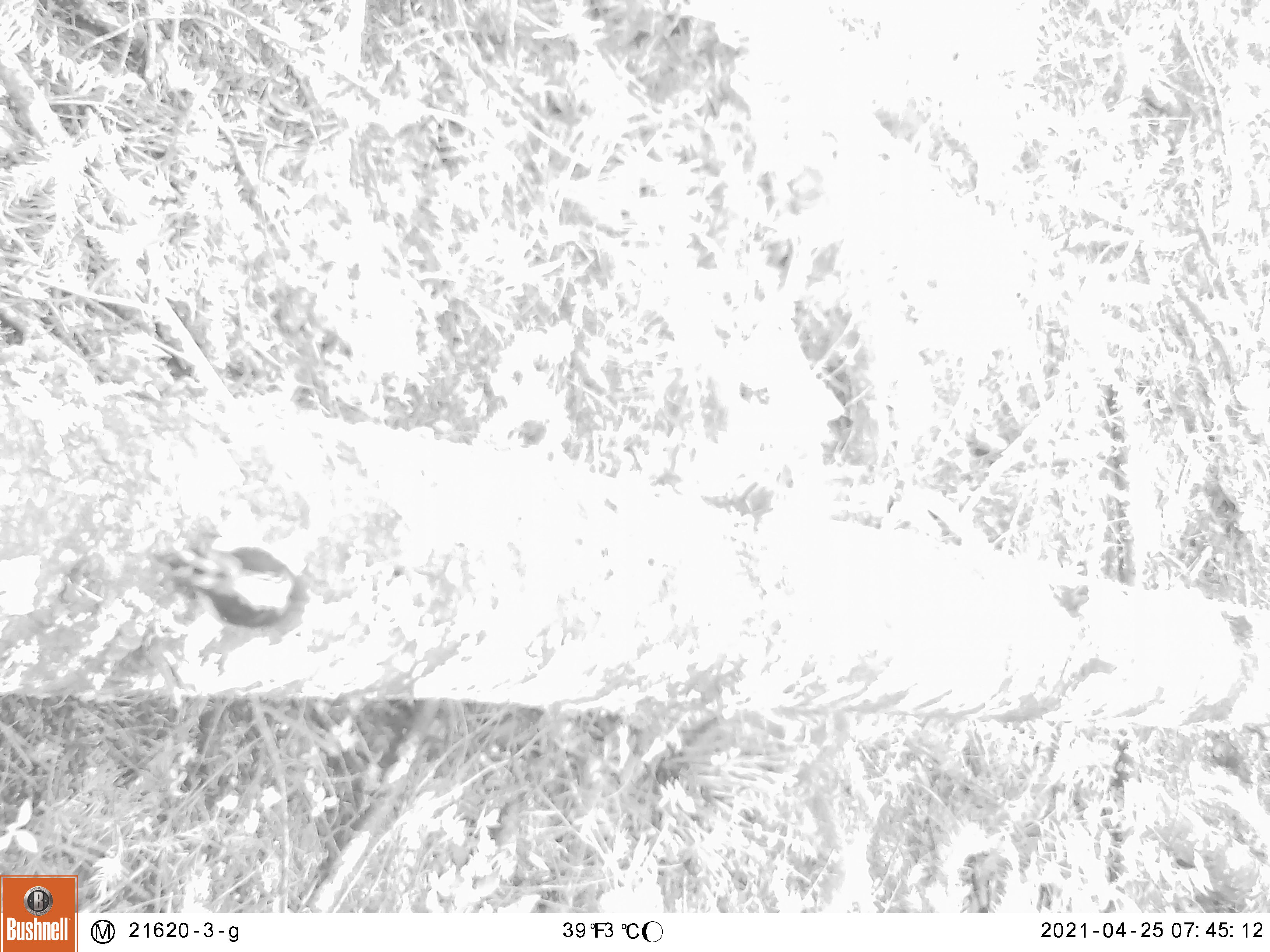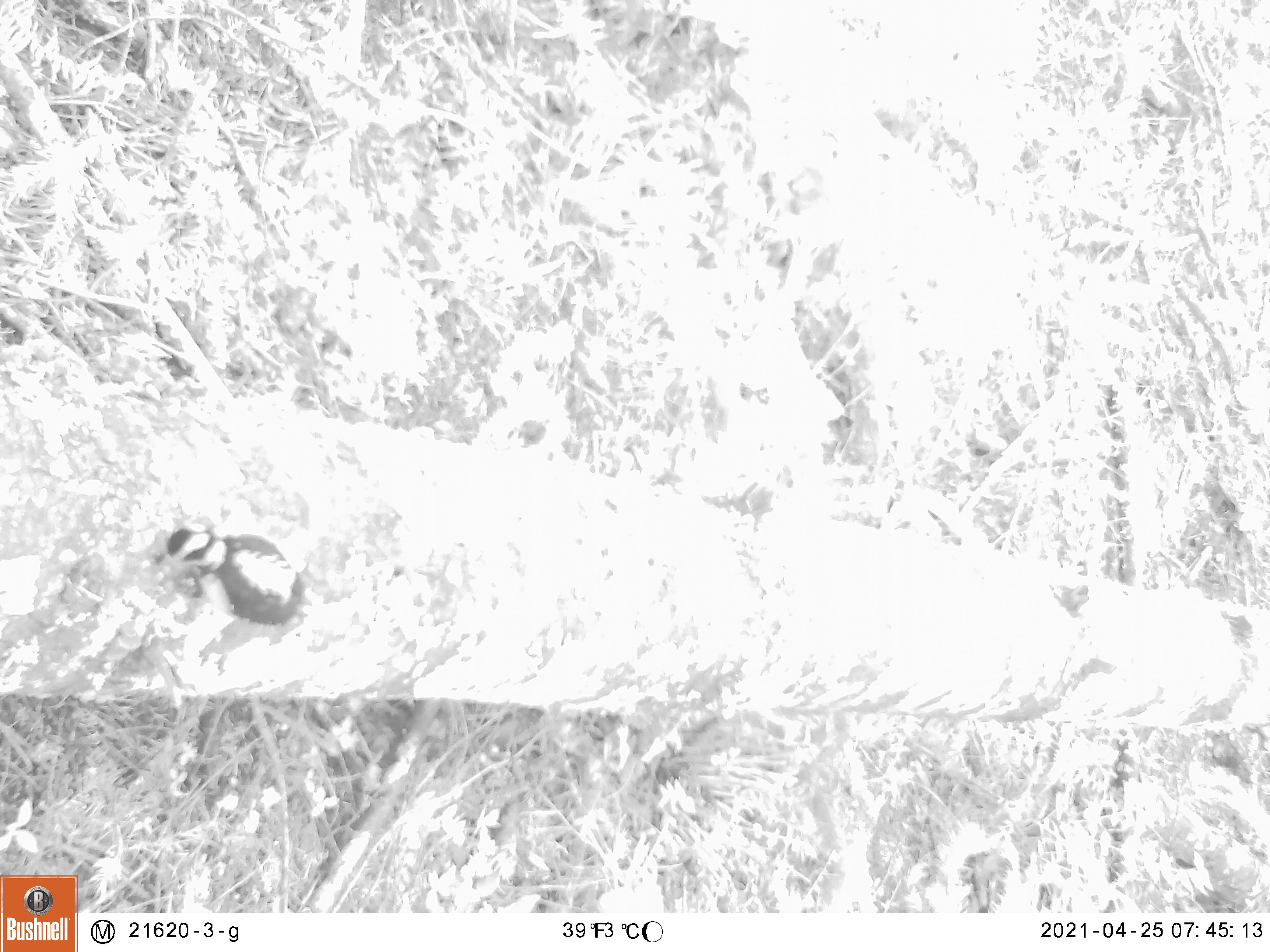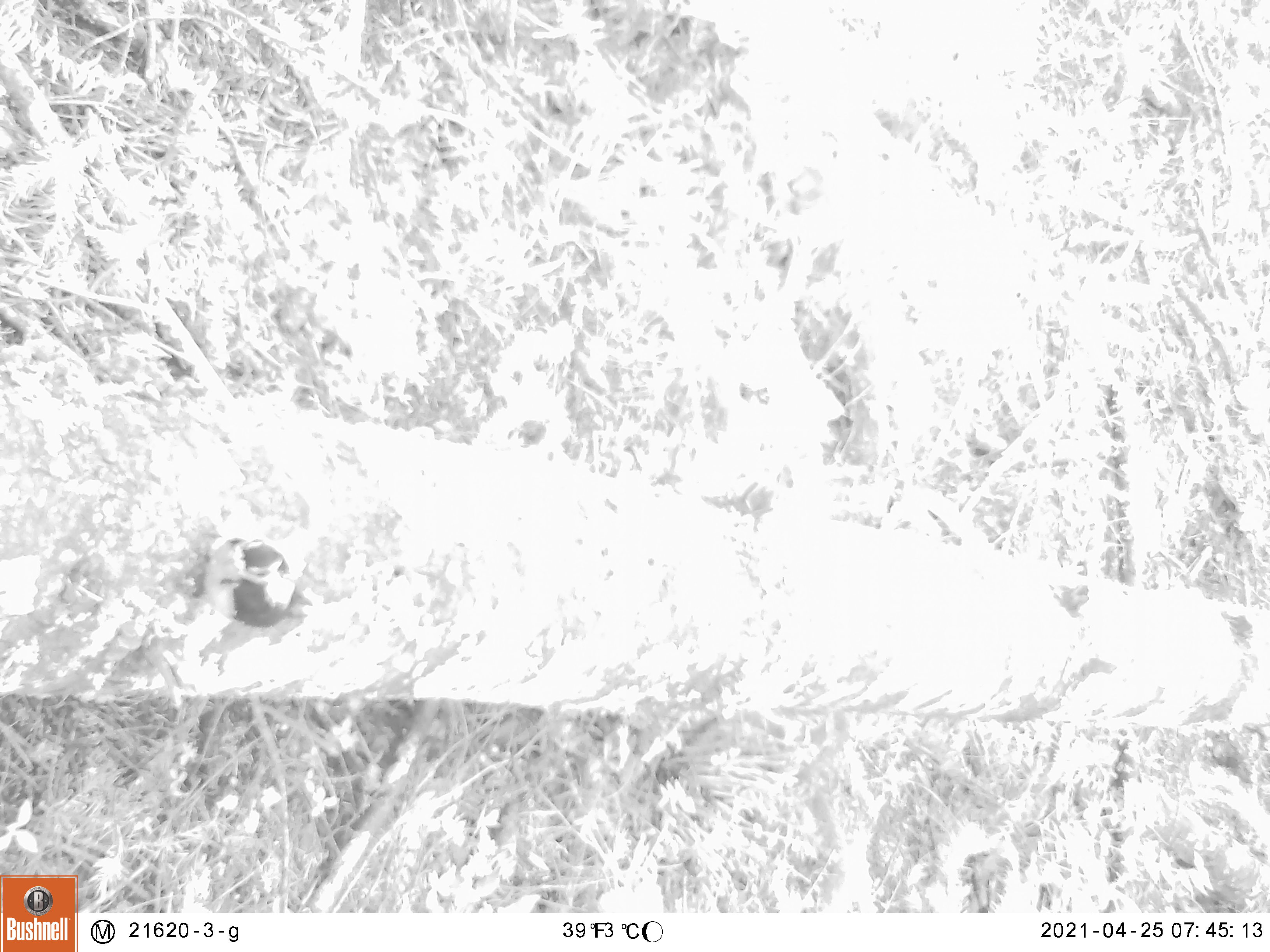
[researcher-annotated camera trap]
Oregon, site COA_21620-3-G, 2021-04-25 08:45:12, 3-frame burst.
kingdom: Animalia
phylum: Chordata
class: Aves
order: Piciformes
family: Picidae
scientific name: Picidae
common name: woodpeckers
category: picidae family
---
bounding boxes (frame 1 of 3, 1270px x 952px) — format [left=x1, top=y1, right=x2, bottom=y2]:
picidae family: [left=135, top=509, right=361, bottom=667]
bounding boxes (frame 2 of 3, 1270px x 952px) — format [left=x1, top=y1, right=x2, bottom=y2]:
picidae family: [left=115, top=492, right=365, bottom=652]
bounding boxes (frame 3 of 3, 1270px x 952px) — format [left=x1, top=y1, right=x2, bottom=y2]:
picidae family: [left=160, top=508, right=342, bottom=663]